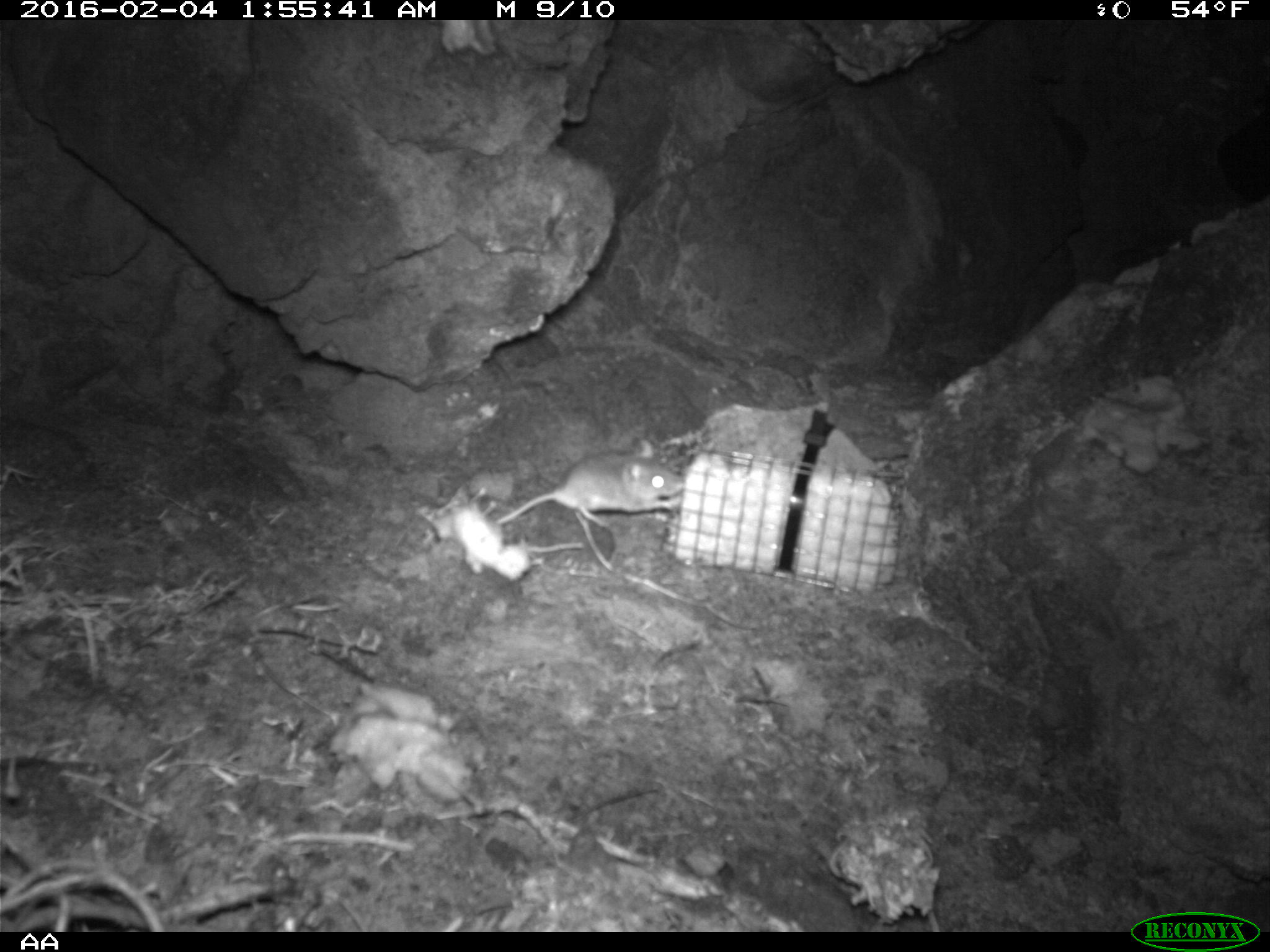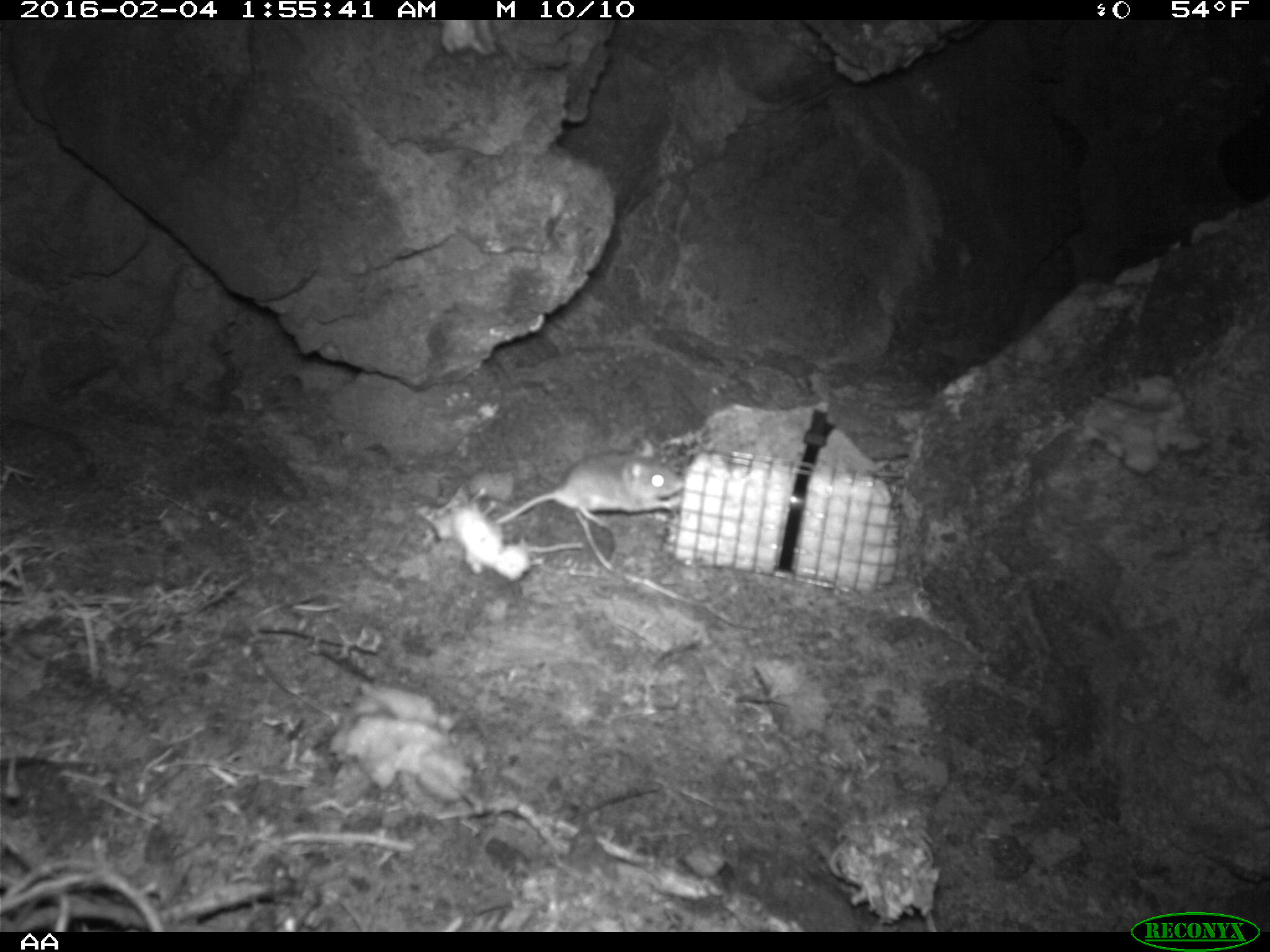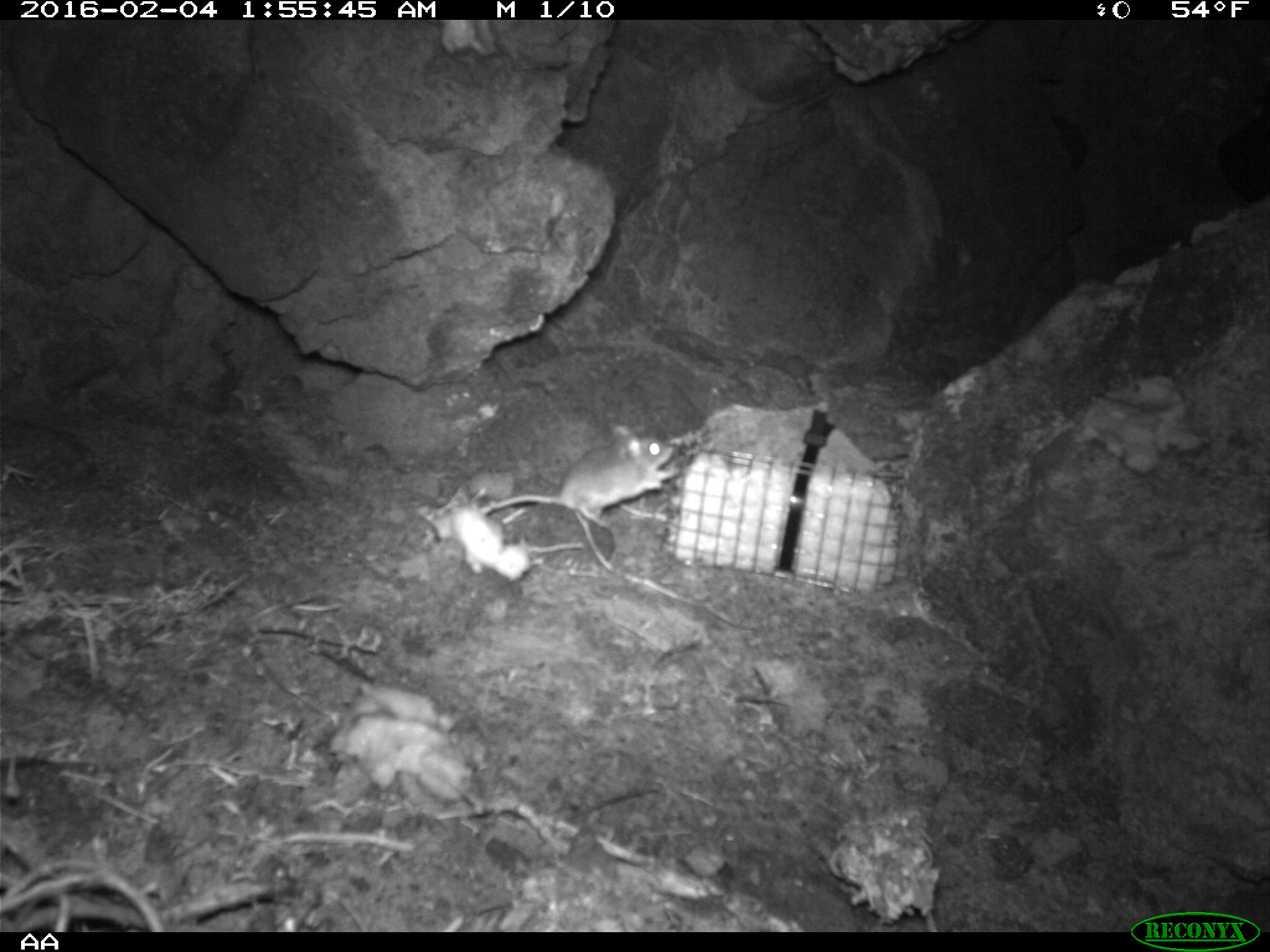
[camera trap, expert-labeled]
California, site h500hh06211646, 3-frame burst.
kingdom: Animalia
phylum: Chordata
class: Mammalia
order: Rodentia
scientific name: Rodentia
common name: rodent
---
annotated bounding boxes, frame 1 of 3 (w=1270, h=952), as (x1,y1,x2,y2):
rodent: (497,436,683,526)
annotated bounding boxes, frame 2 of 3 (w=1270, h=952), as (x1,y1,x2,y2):
rodent: (496,451,684,525)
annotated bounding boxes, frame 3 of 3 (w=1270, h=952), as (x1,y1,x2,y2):
rodent: (479,426,683,521)